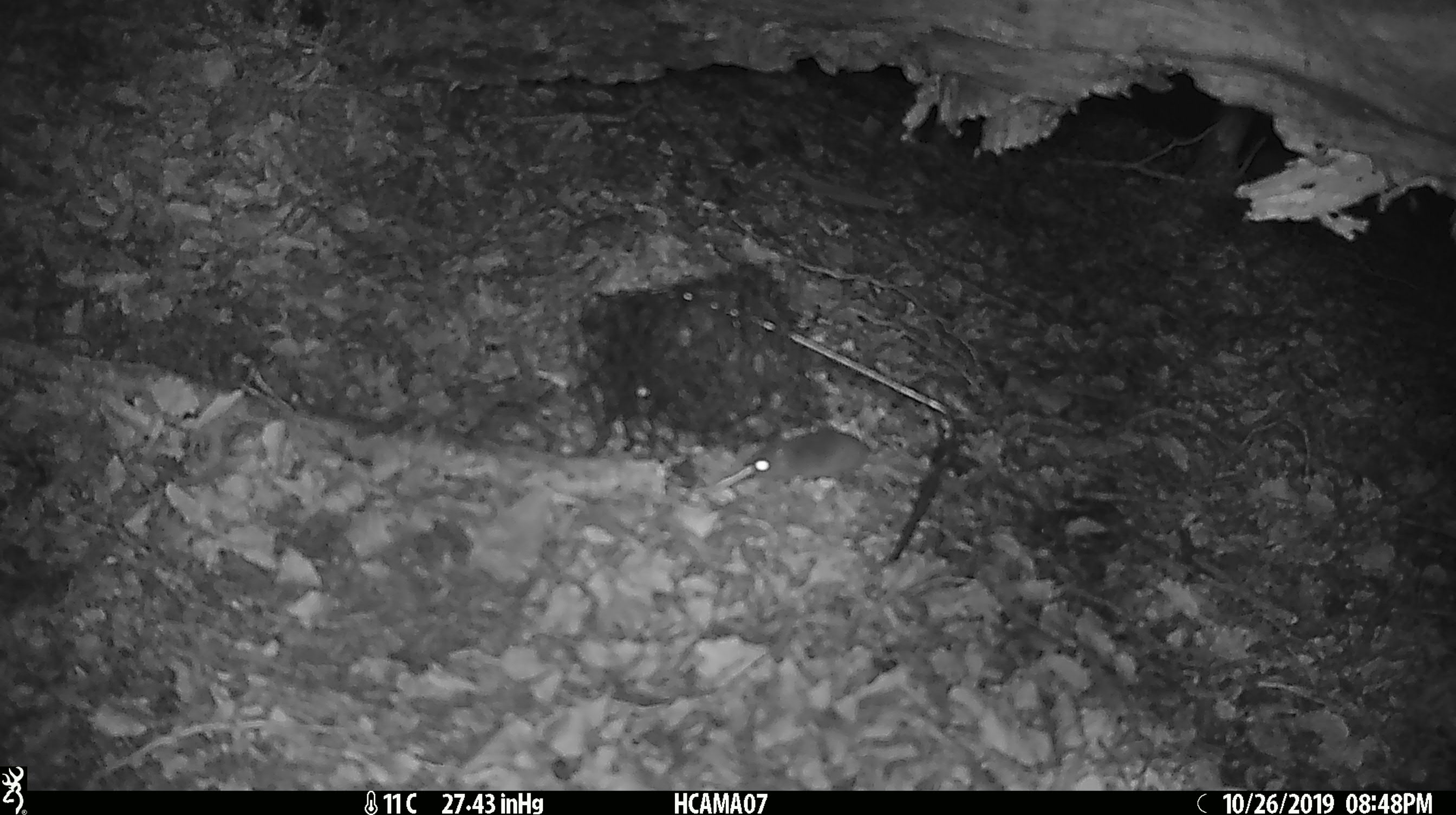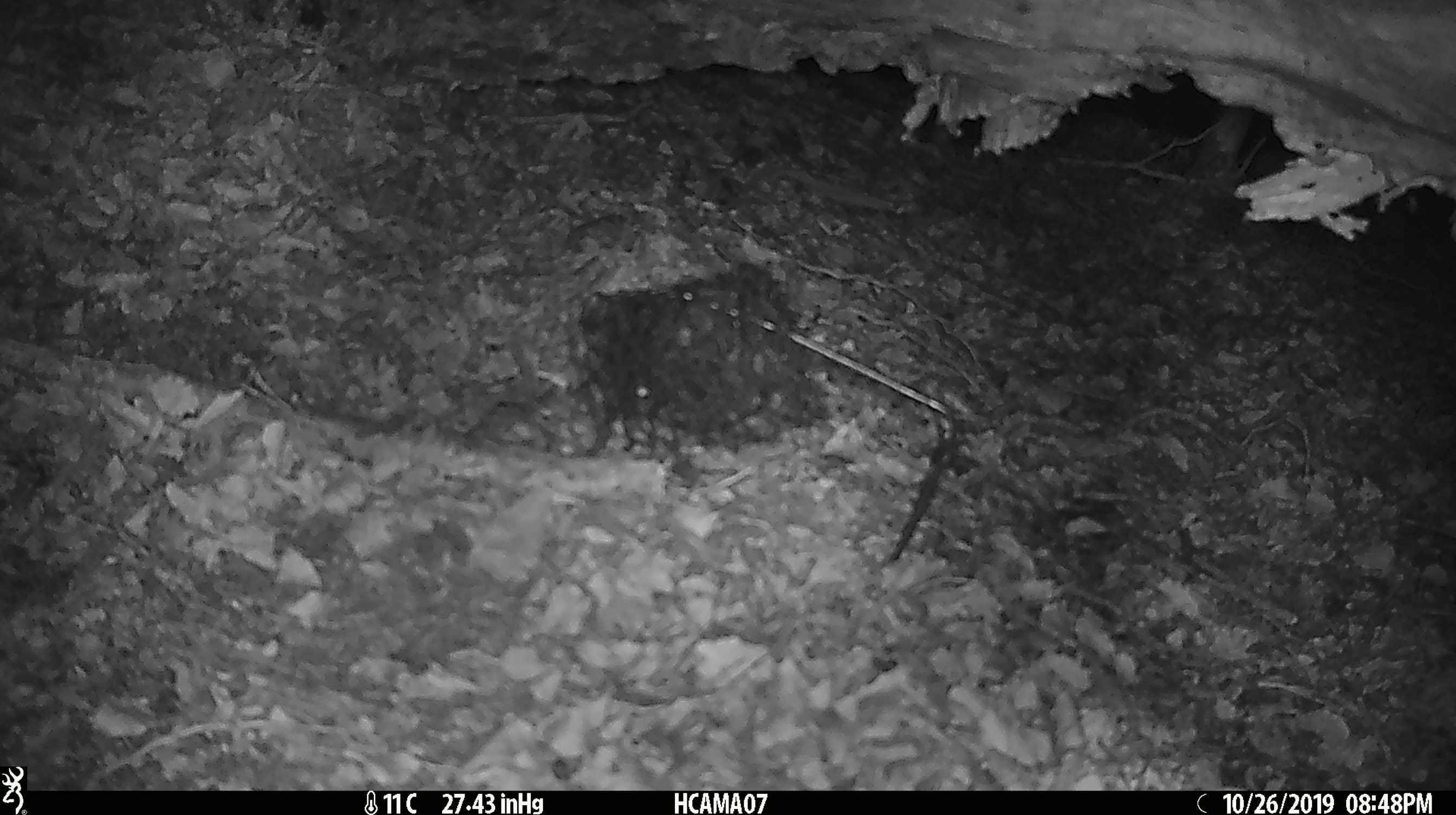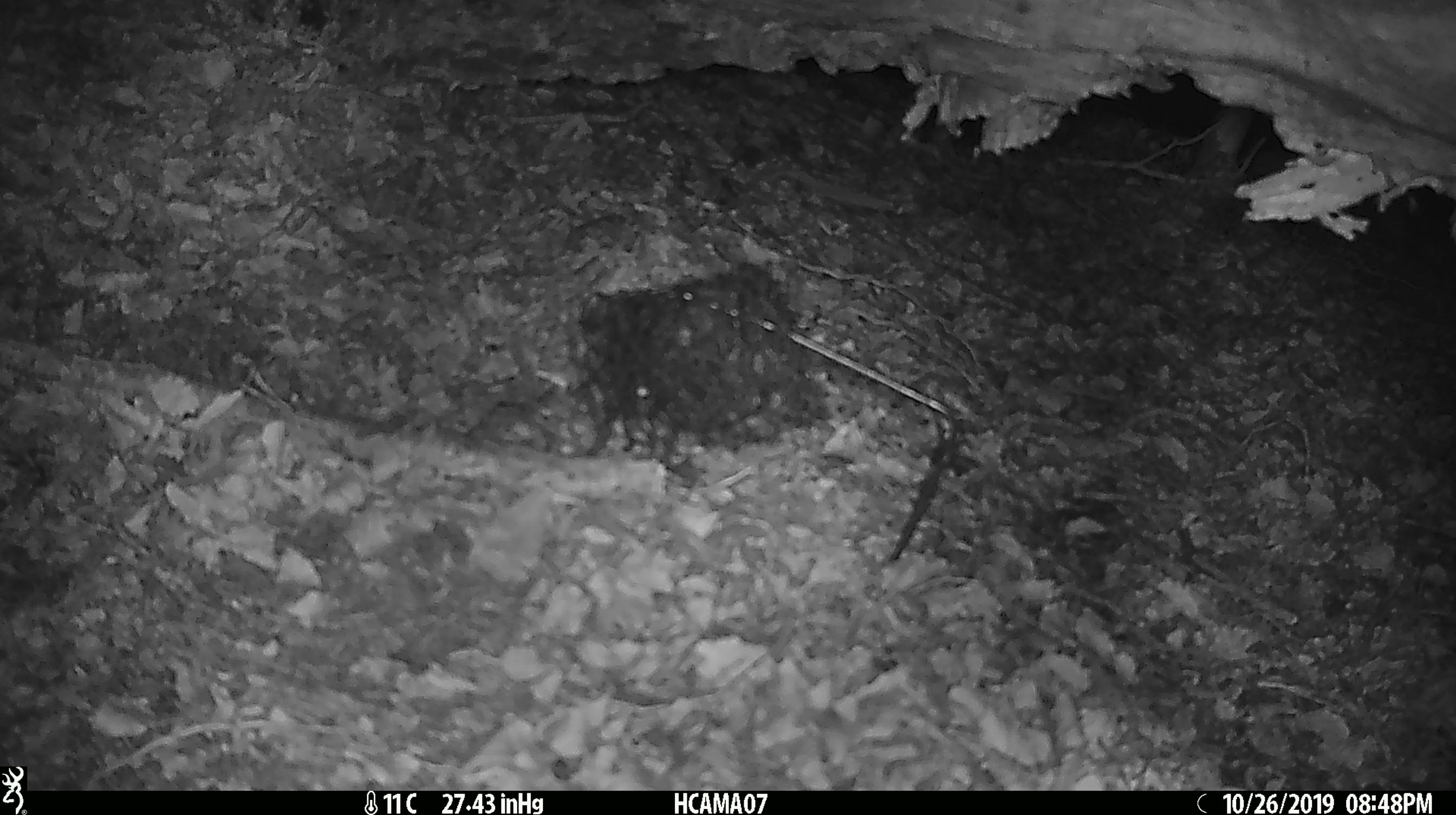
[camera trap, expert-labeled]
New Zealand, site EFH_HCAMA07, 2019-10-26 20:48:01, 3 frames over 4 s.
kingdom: Animalia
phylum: Chordata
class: Mammalia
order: Rodentia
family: Muridae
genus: Mus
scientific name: Mus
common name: mouse